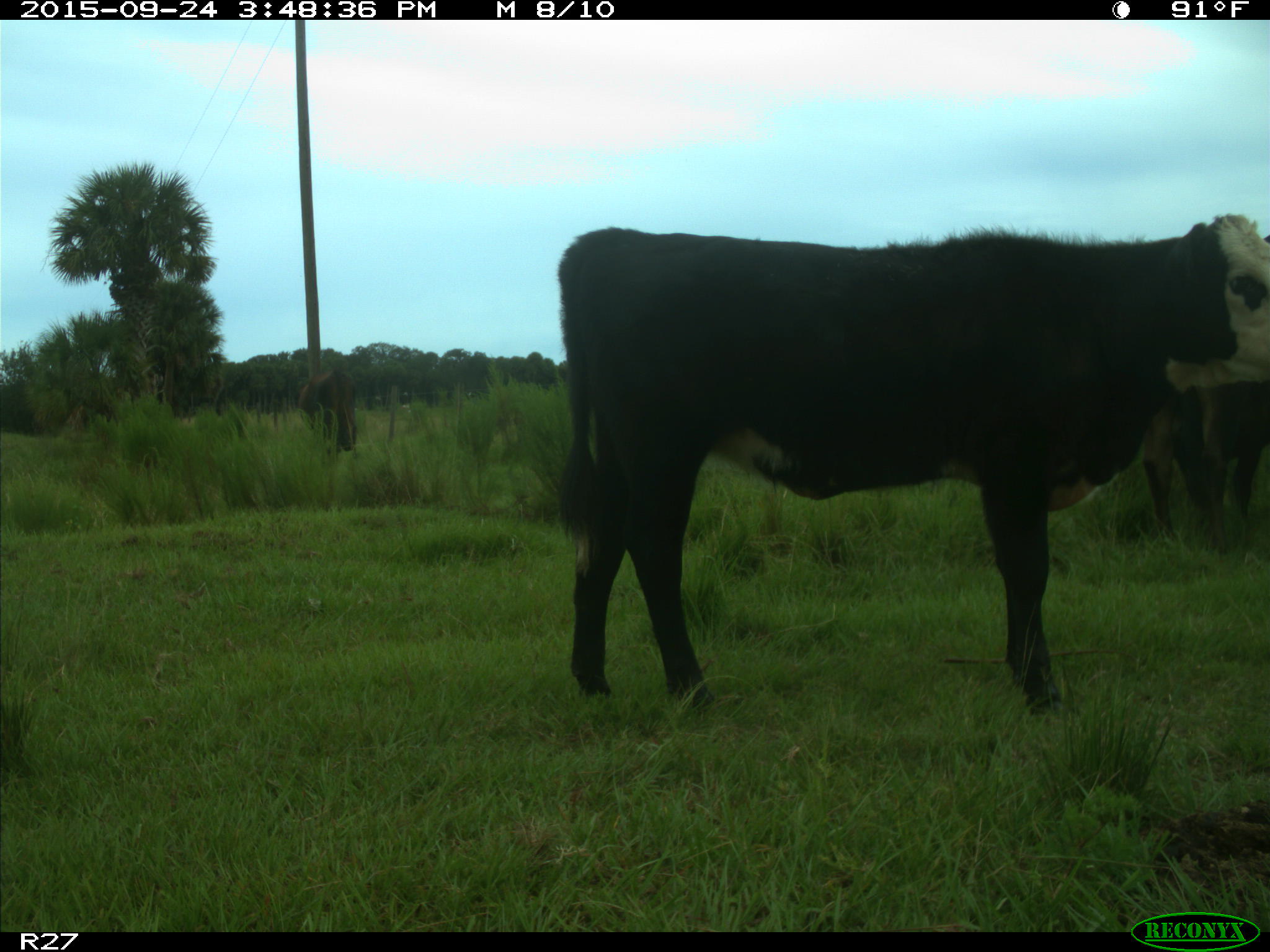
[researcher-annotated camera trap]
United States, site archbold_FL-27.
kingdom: Animalia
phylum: Chordata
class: Mammalia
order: Artiodactyla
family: Bovidae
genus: Bos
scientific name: Bos taurus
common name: domestic cow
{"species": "Bos taurus (domestic cow)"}